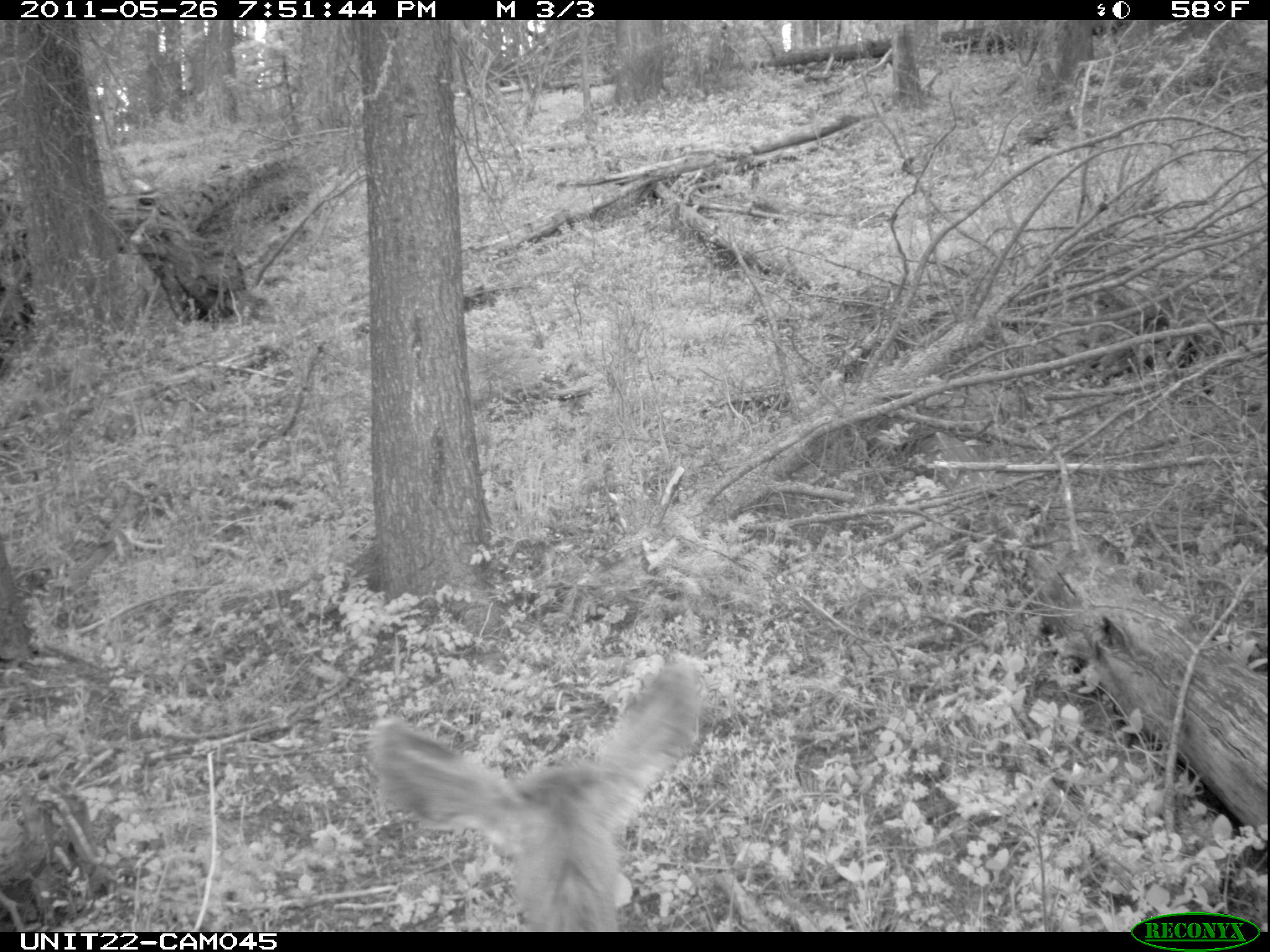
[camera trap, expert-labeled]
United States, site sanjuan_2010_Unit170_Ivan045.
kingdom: Animalia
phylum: Chordata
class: Mammalia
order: Artiodactyla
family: Cervidae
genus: Odocoileus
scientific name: Odocoileus hemionus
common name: mule deer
Odocoileus hemionus (mule deer).